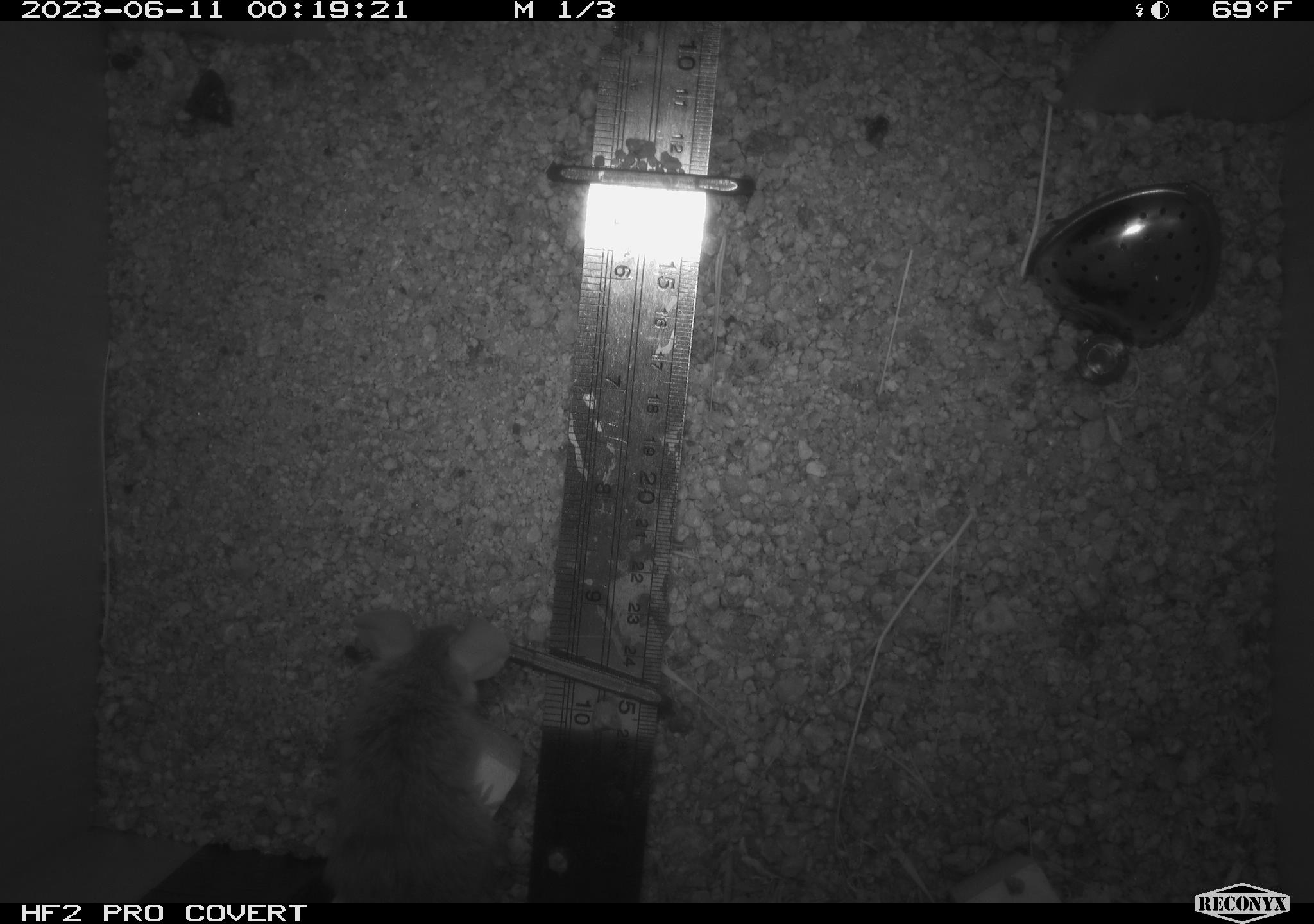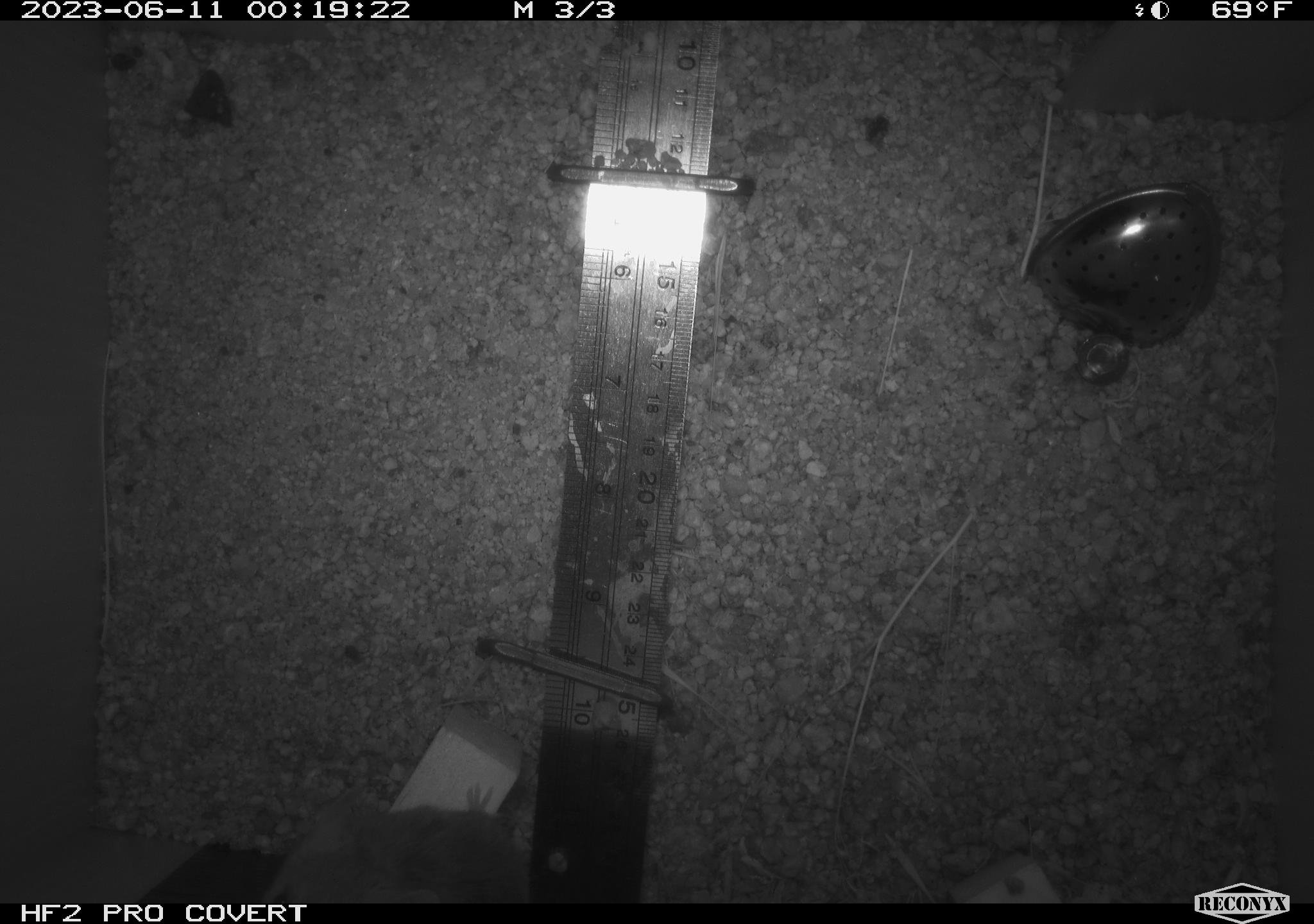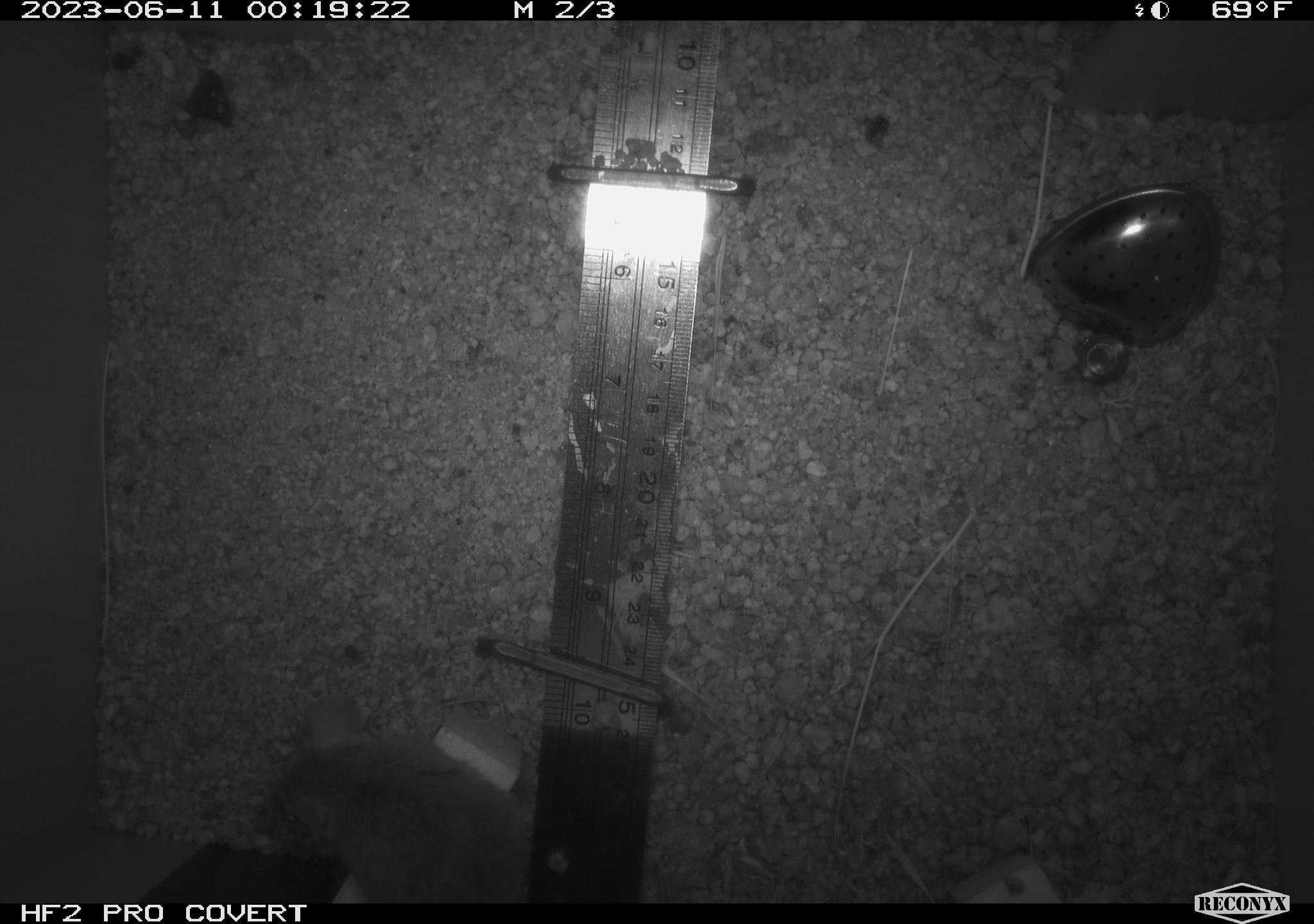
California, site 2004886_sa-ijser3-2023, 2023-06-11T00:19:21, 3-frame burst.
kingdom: Animalia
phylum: Chordata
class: Mammalia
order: Rodentia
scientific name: Rodentia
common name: mouse species